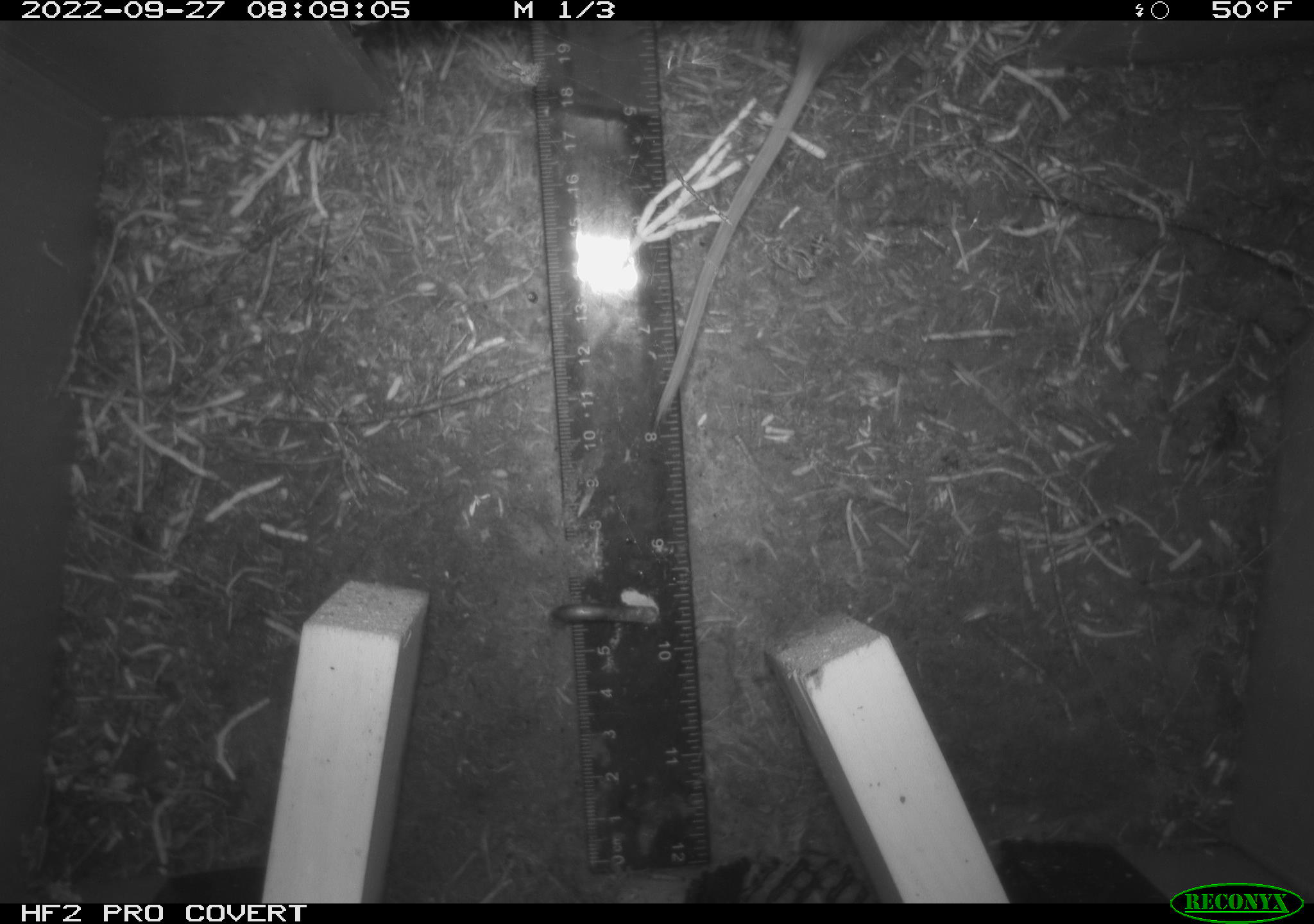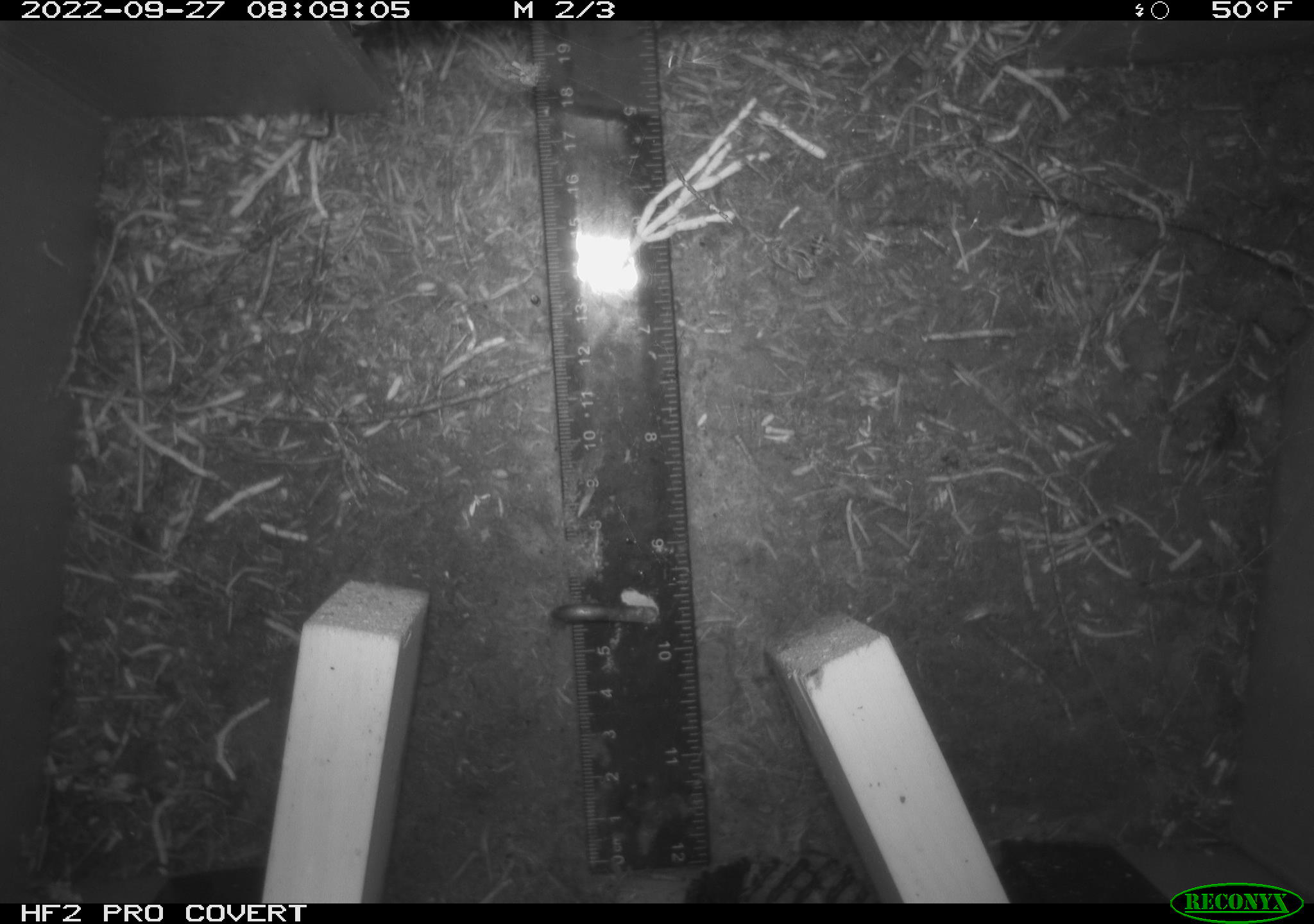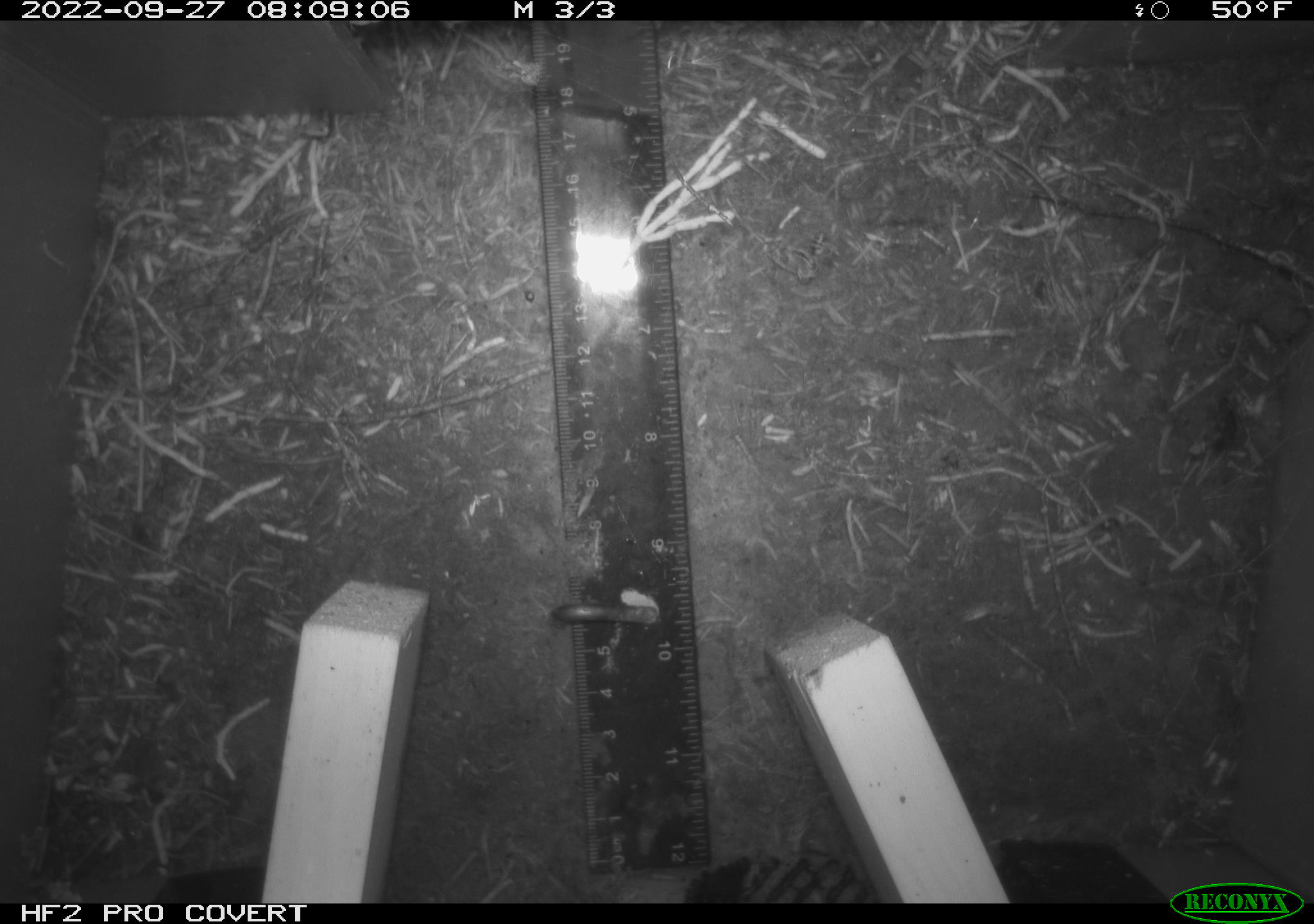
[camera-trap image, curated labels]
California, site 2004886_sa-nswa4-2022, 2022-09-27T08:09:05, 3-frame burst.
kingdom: Animalia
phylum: Chordata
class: Mammalia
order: Rodentia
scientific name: Rodentia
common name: rodent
Rodent (Rodentia).